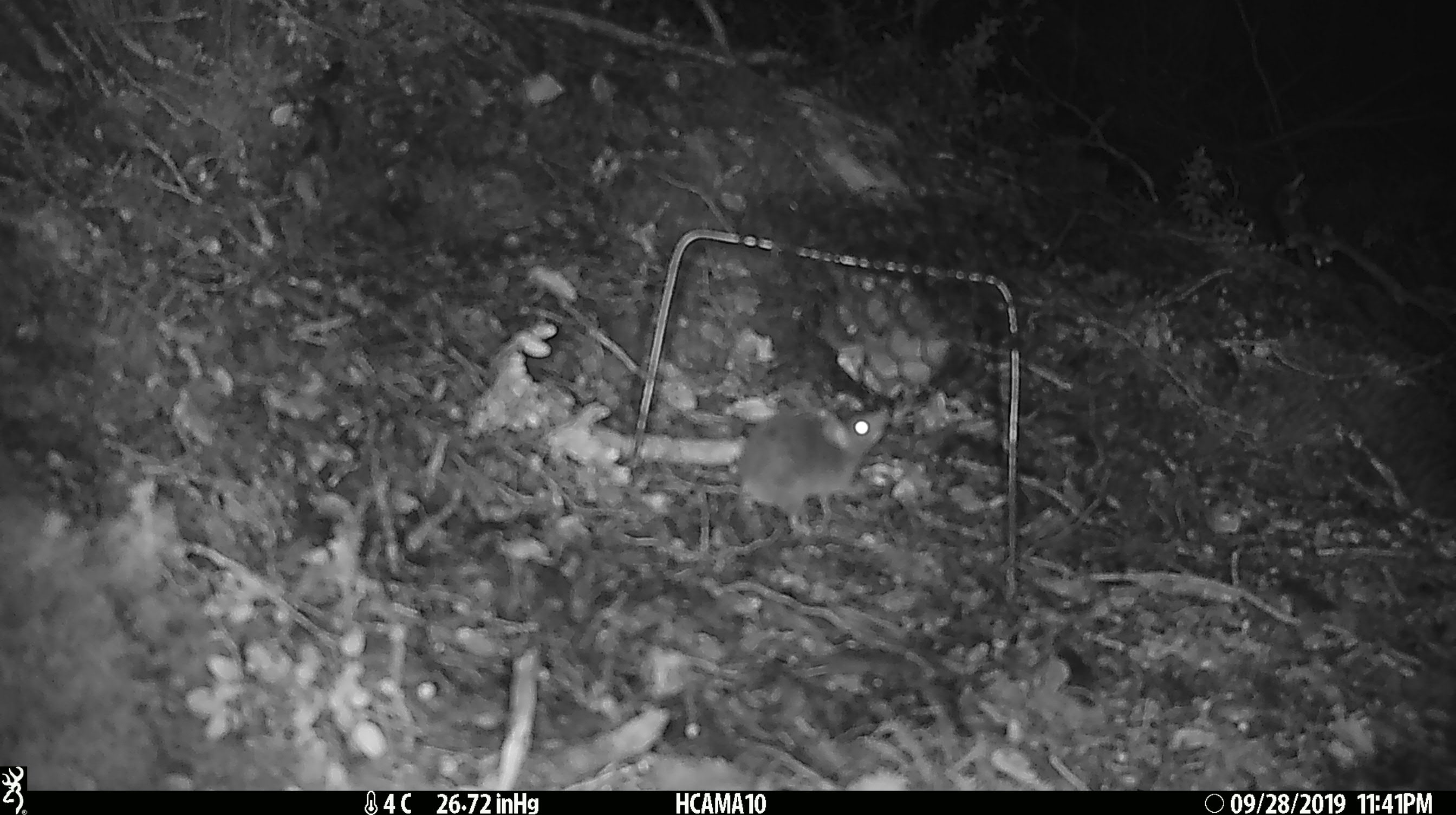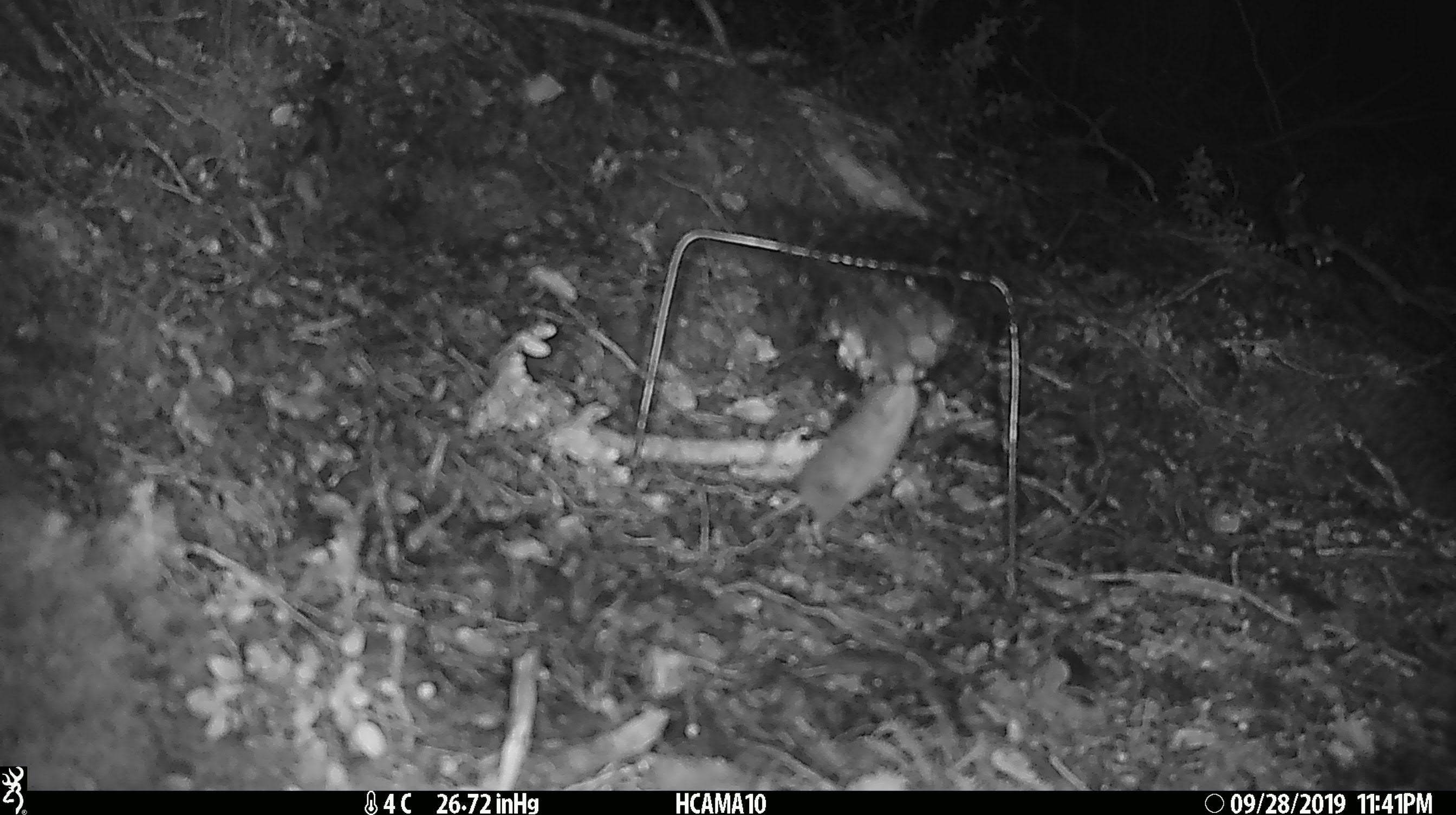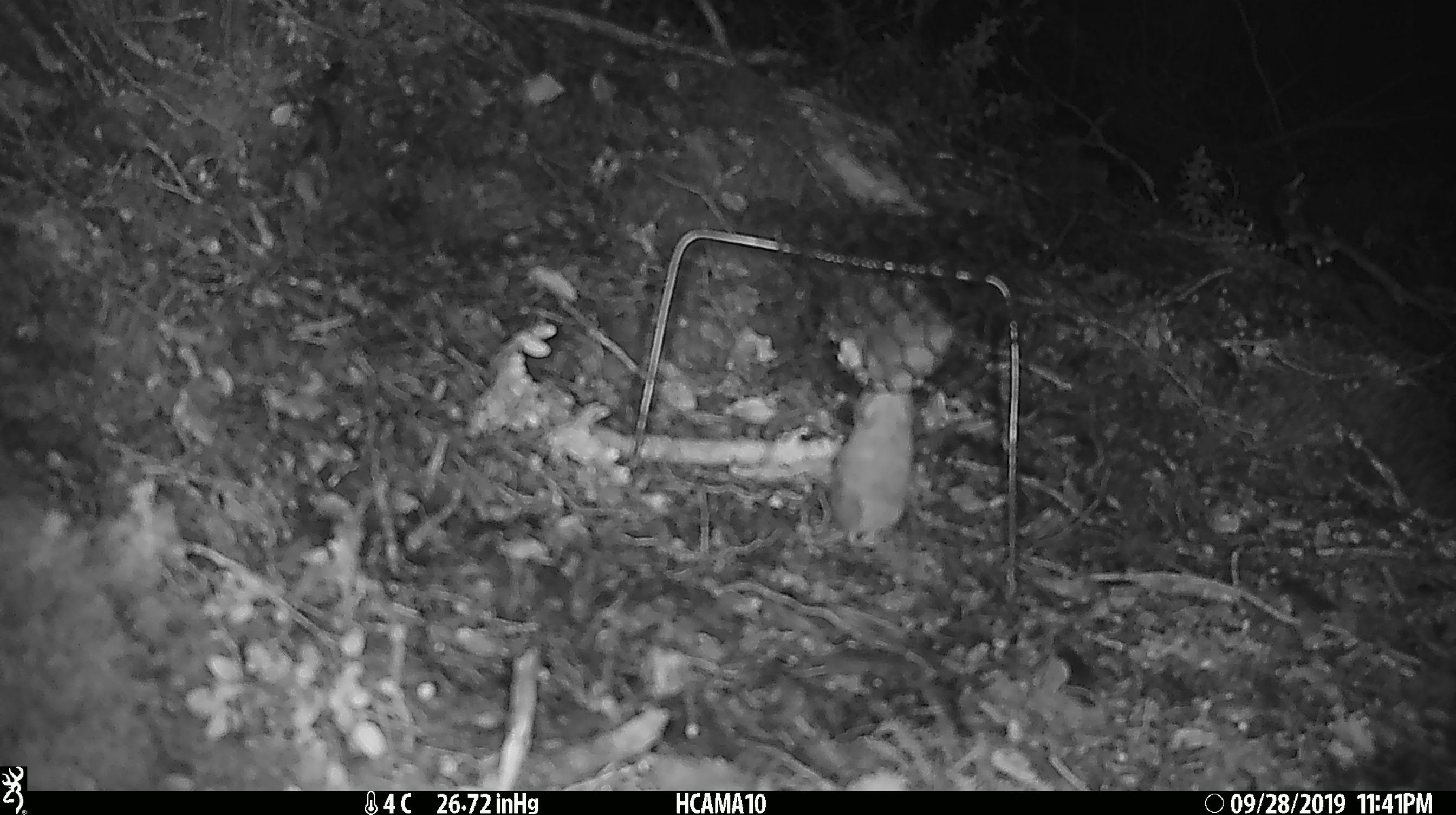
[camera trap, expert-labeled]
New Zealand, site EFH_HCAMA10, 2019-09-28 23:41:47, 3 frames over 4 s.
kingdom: Animalia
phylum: Chordata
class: Mammalia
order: Rodentia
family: Muridae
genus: Mus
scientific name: Mus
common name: mouse